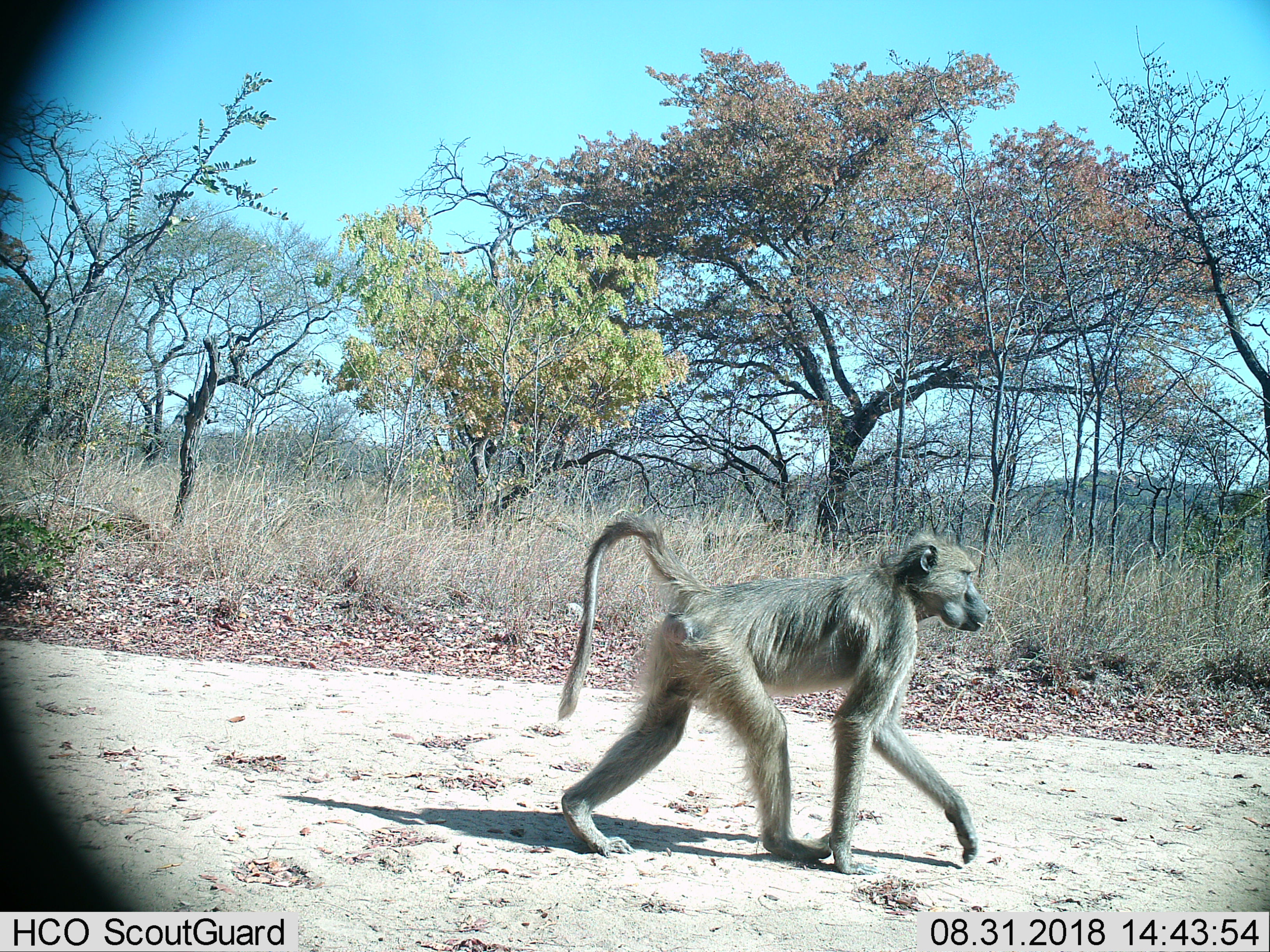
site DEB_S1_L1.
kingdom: Animalia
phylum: Chordata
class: Mammalia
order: Primates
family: Cercopithecidae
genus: Papio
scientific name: Papio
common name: baboon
Baboon (Papio), count 1. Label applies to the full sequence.